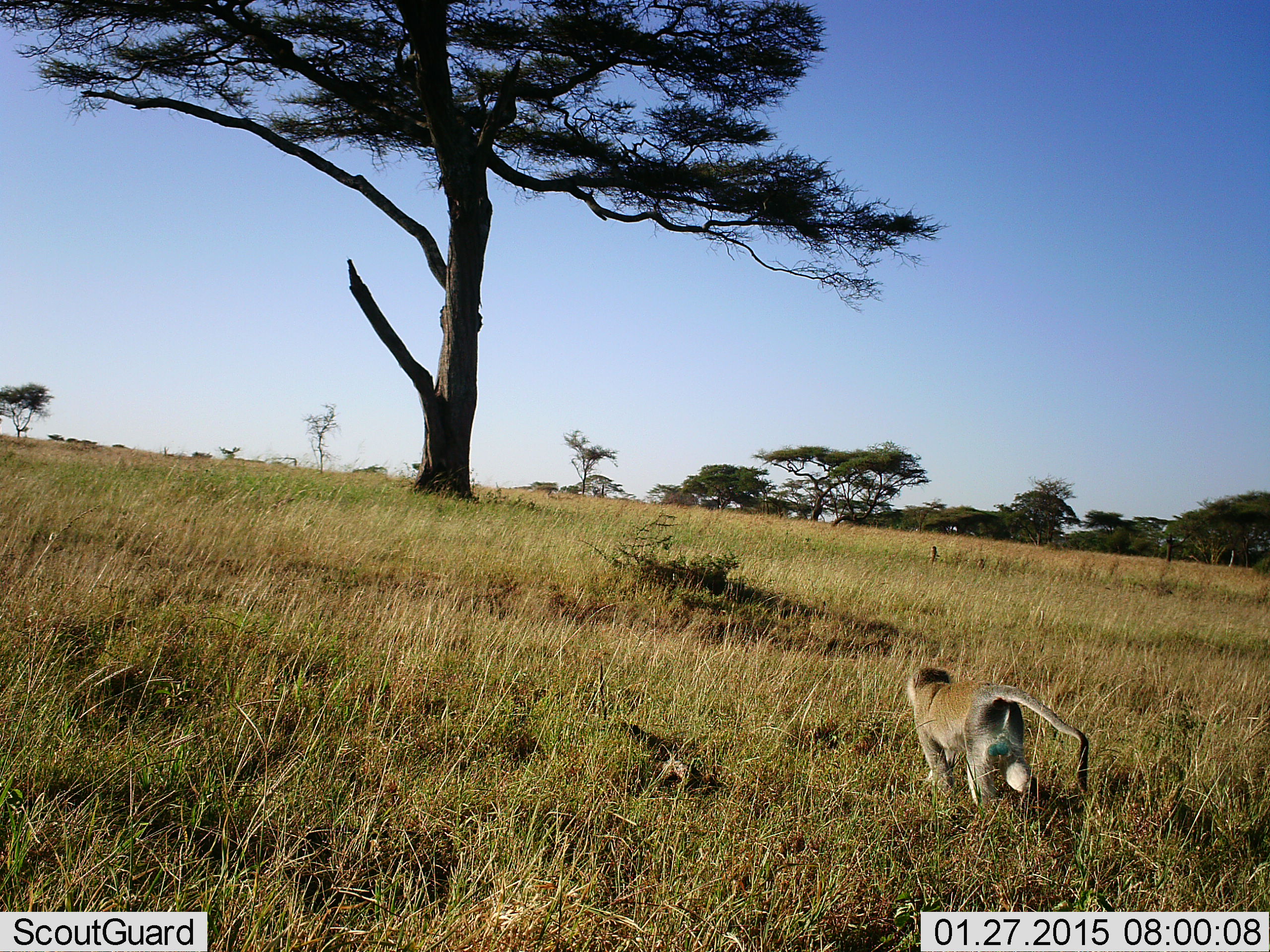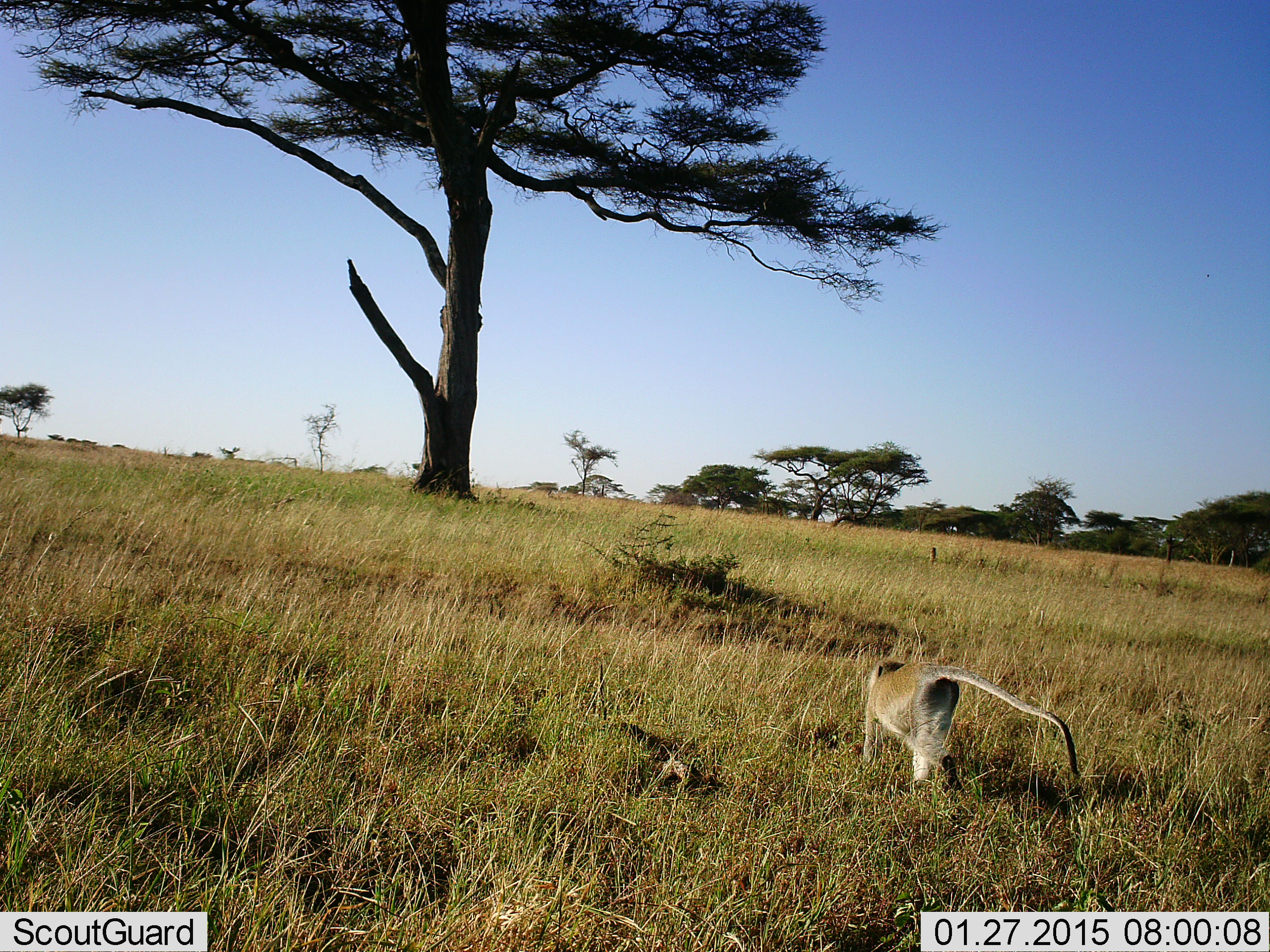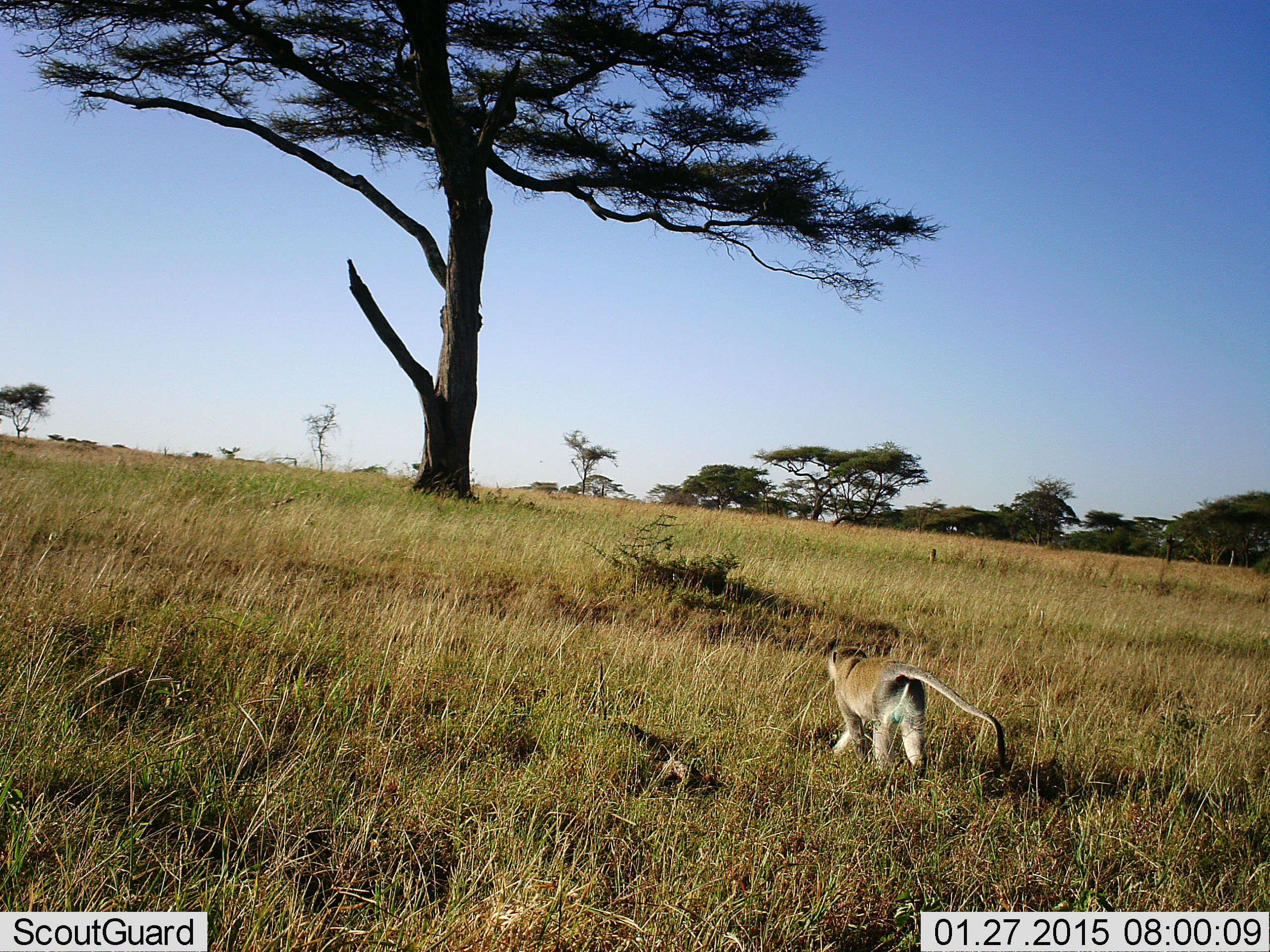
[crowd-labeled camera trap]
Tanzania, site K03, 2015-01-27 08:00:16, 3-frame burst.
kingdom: Animalia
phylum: Chordata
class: Mammalia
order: Primates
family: Cercopithecidae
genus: Chlorocebus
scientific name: Chlorocebus pygerythrus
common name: vervet monkey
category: monkeyvervet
Monkeyvervet (vervet monkey) (Chlorocebus pygerythrus), count 1. Behavior (volunteer vote fractions): standing 10%, resting 0%, moving 90%, interacting 0%. Young present (vote fraction): 0%. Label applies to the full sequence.